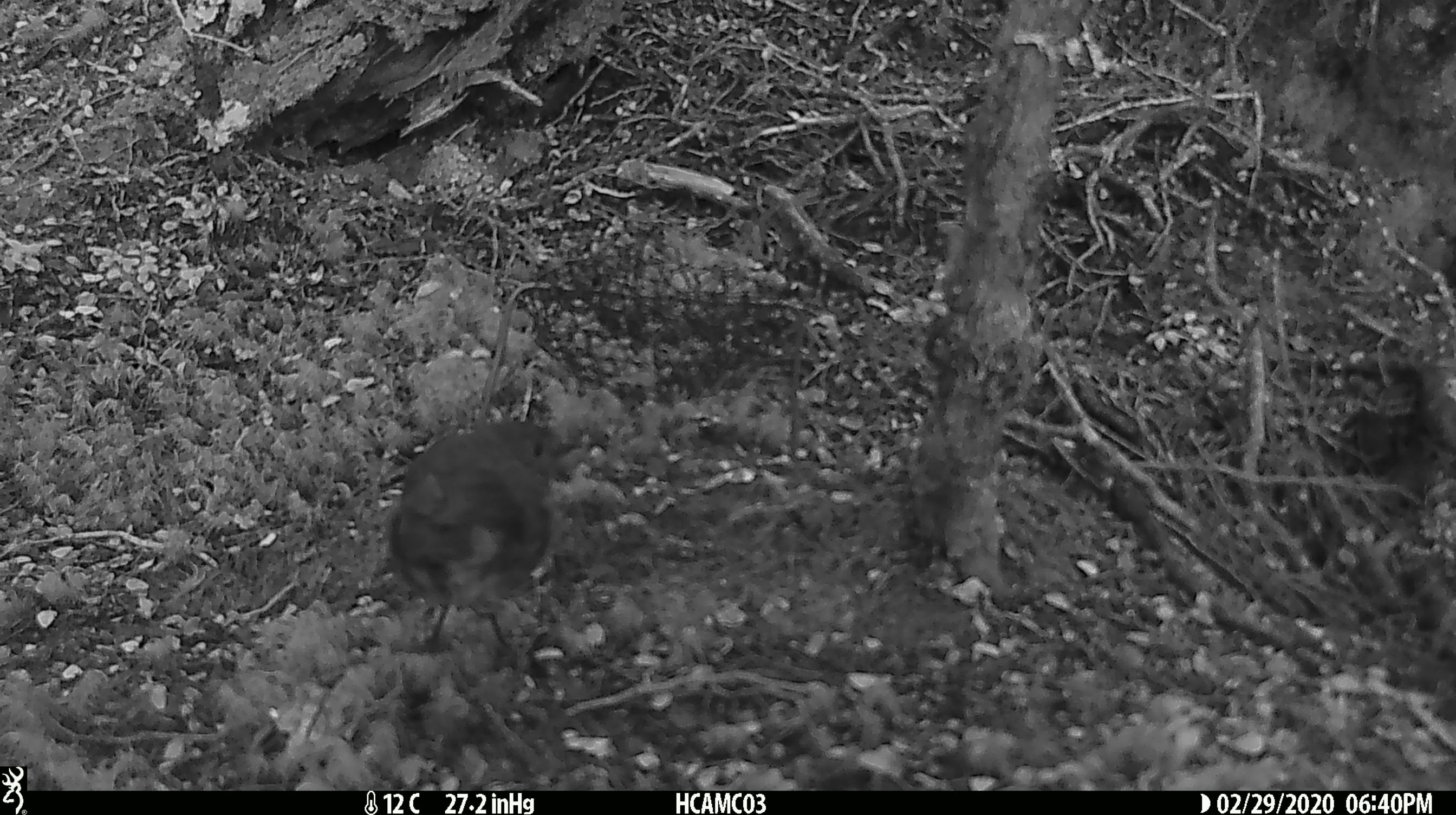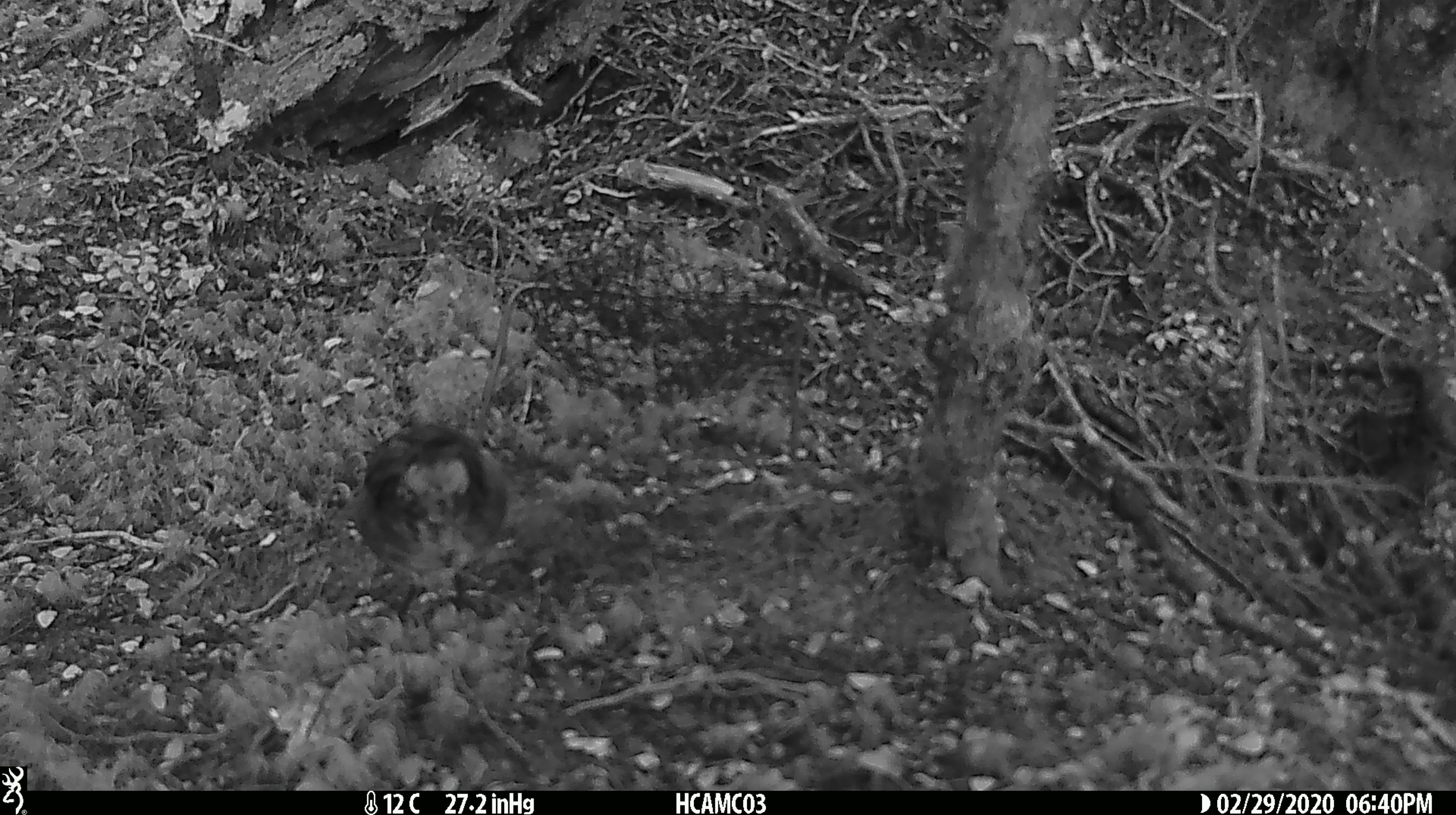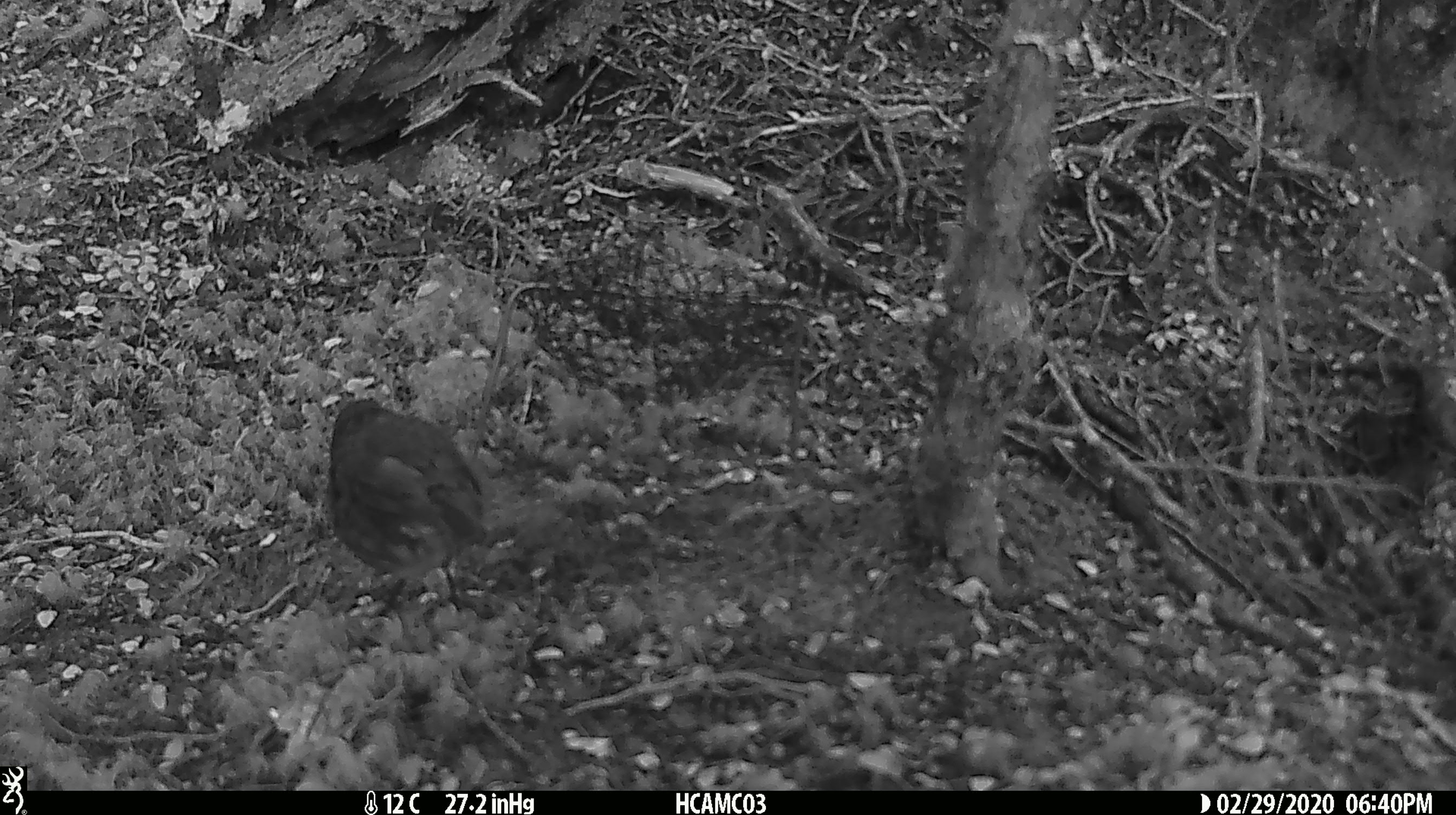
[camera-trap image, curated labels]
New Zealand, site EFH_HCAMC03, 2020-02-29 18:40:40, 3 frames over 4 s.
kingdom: Animalia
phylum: Chordata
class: Aves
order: Passeriformes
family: Petroicidae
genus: Petroica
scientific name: Petroica australis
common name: new zealand robin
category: robin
Robin (new zealand robin) (Petroica australis).